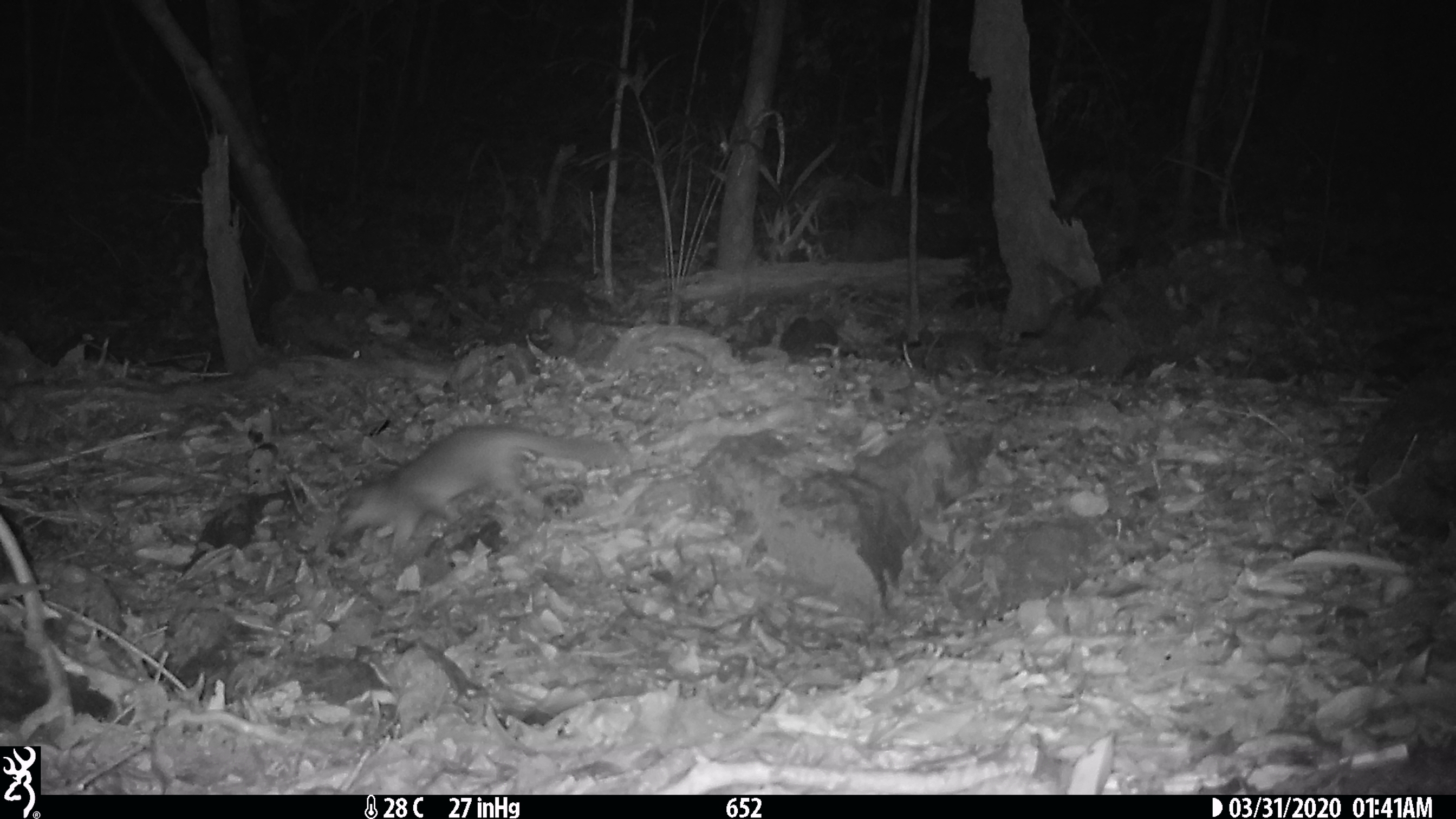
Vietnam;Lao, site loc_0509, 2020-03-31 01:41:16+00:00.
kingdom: Animalia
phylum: Chordata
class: Mammalia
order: Carnivora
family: Mustelidae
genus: Melogale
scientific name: Melogale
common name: ferret badger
Ferret badger (Melogale). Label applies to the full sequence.